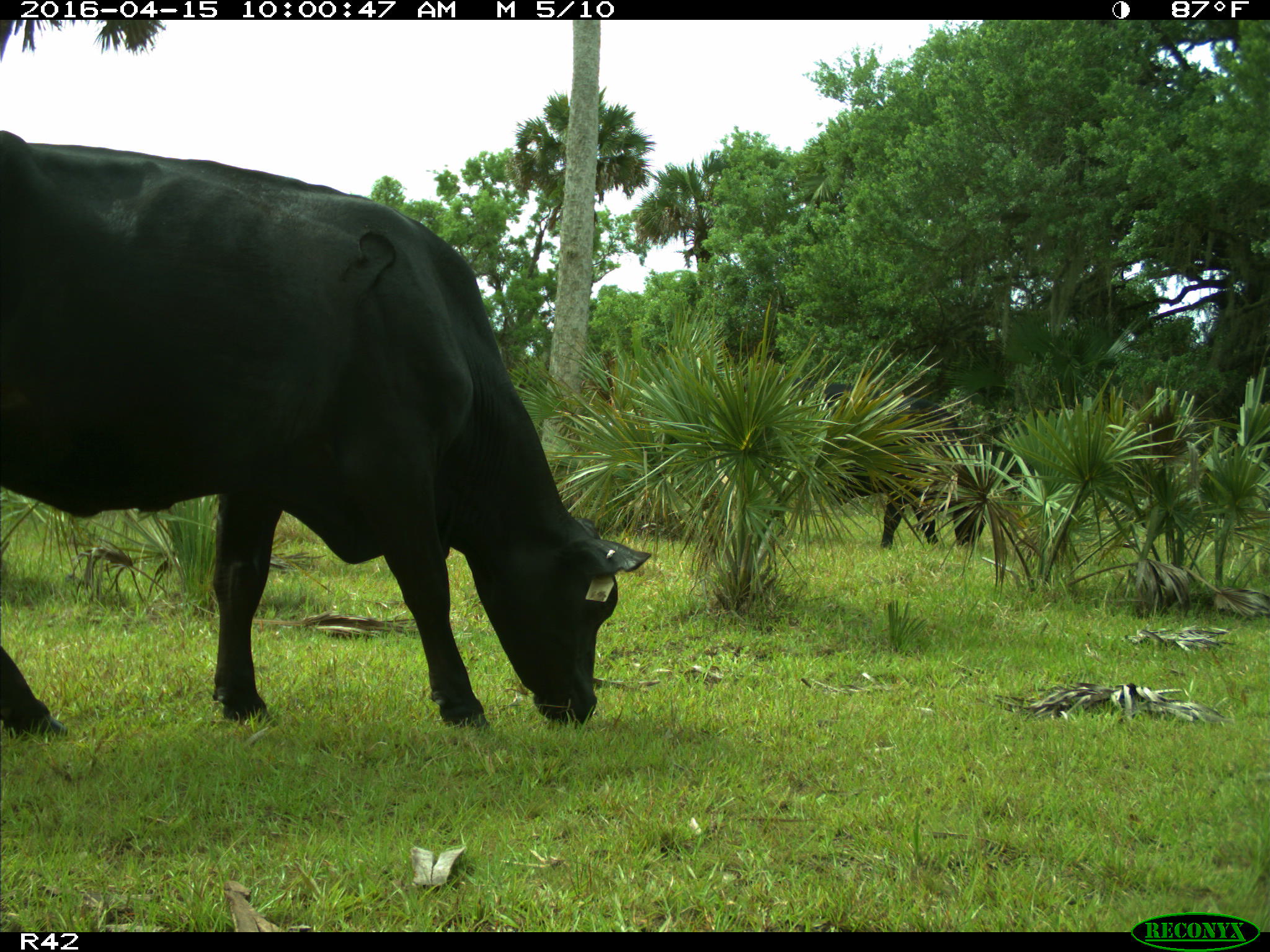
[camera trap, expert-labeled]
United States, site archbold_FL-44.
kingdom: Animalia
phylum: Chordata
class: Mammalia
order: Artiodactyla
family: Bovidae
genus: Bos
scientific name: Bos taurus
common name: domestic cow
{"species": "Bos taurus (domestic cow)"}